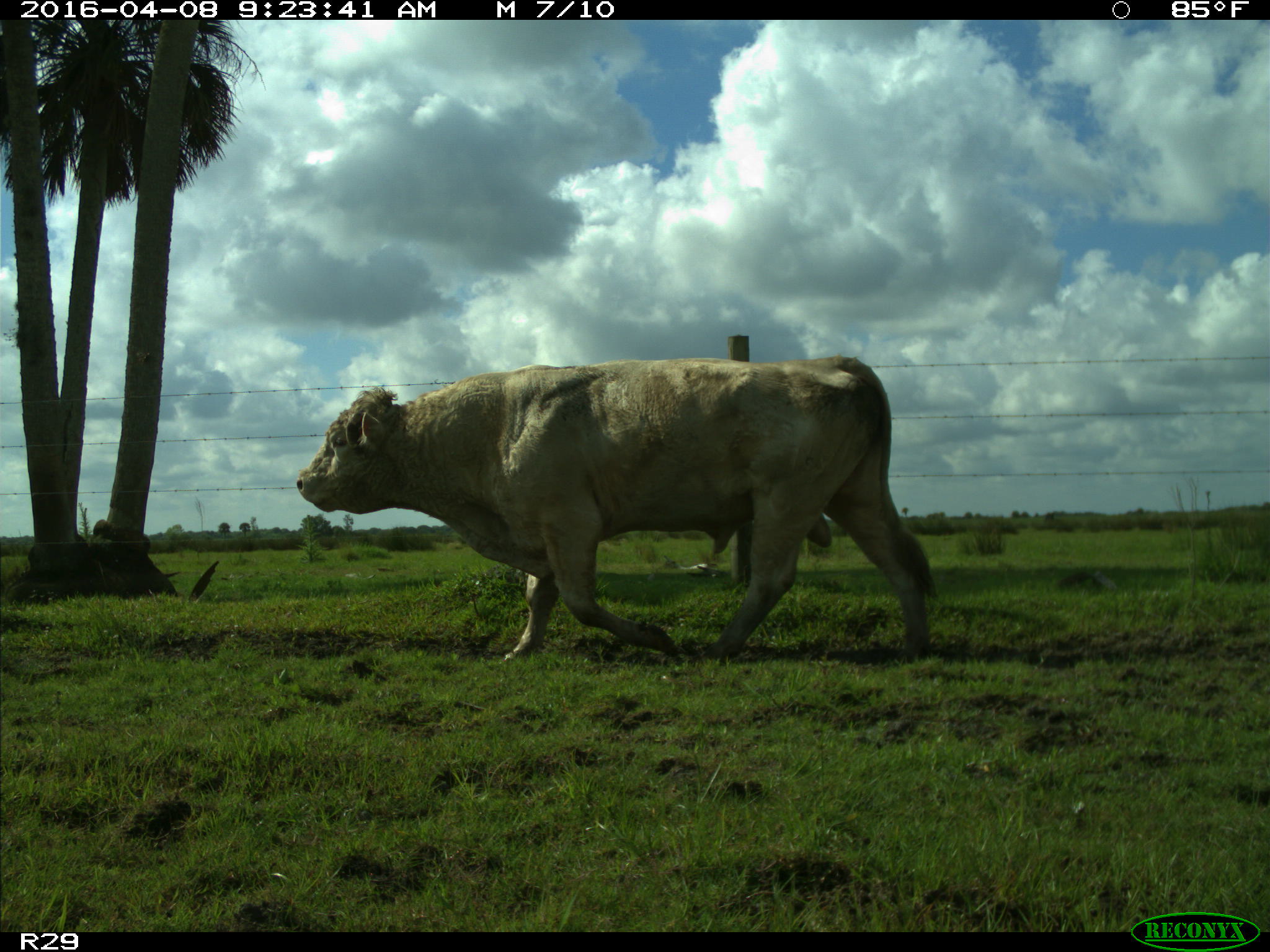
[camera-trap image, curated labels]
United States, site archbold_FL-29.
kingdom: Animalia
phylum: Chordata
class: Mammalia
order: Artiodactyla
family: Bovidae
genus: Bos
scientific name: Bos taurus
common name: domestic cow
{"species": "Bos taurus (domestic cow)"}